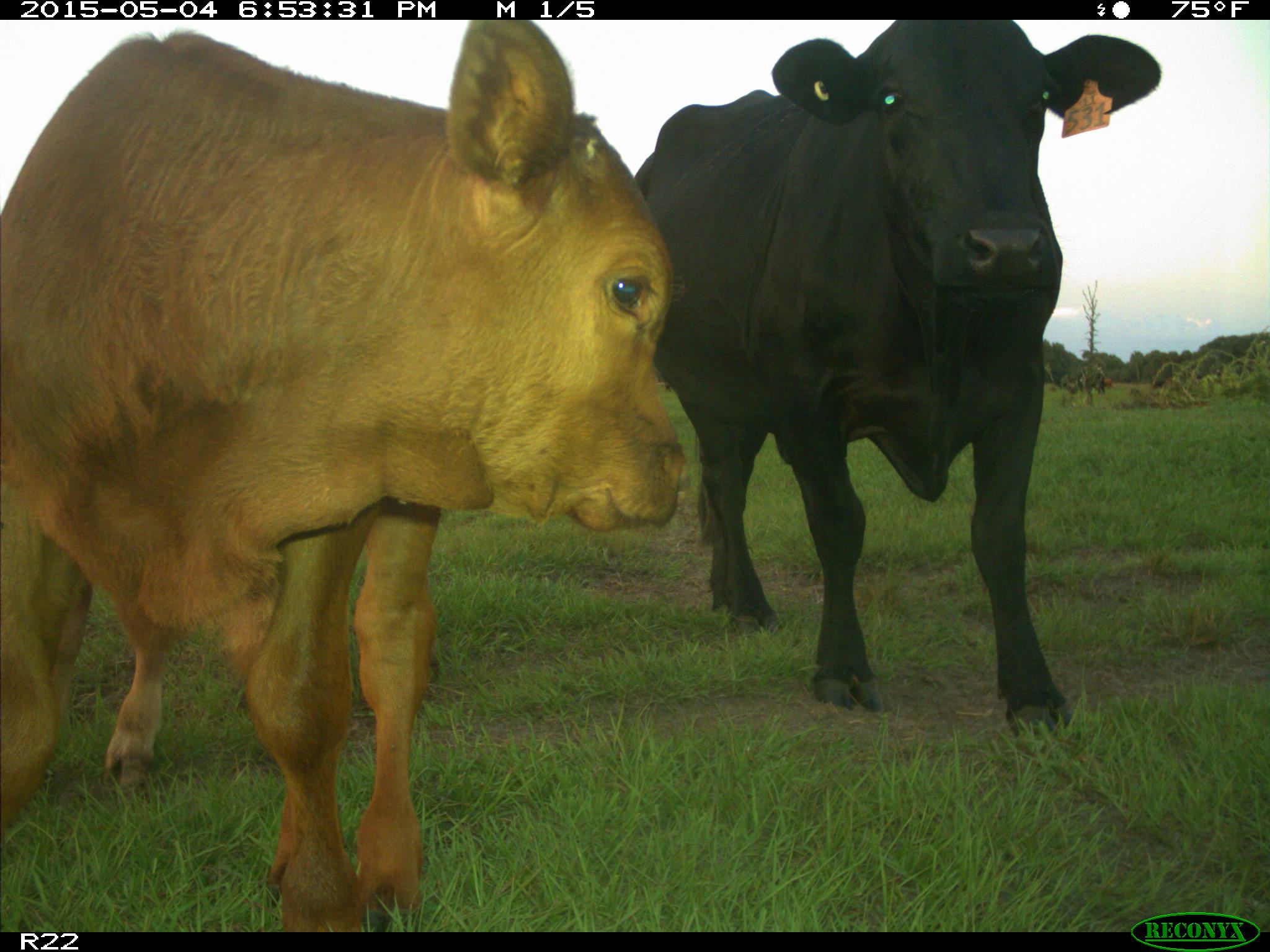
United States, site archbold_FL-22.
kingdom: Animalia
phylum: Chordata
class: Mammalia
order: Artiodactyla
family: Bovidae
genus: Bos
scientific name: Bos taurus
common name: domestic cow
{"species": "Bos taurus (domestic cow)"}